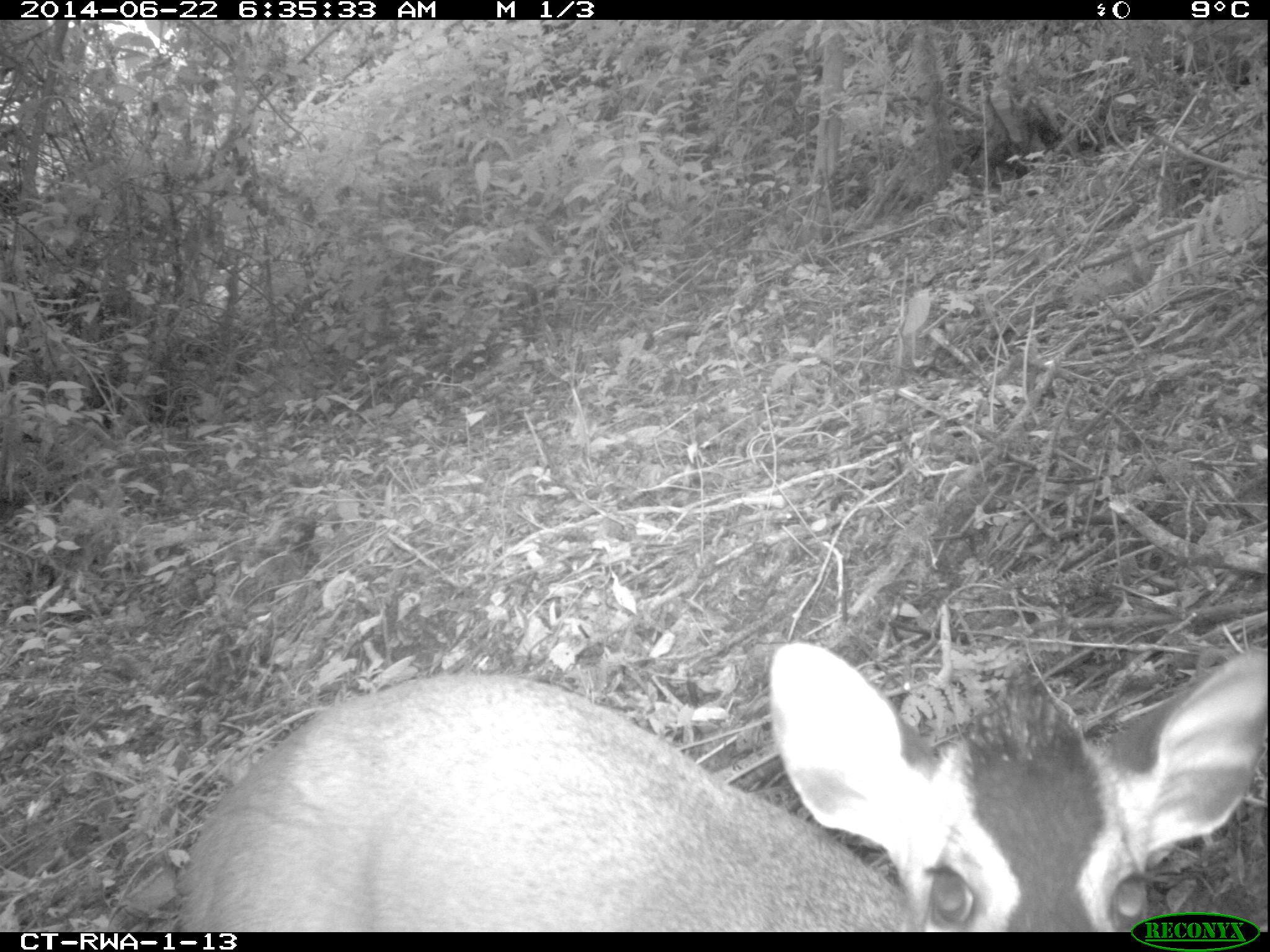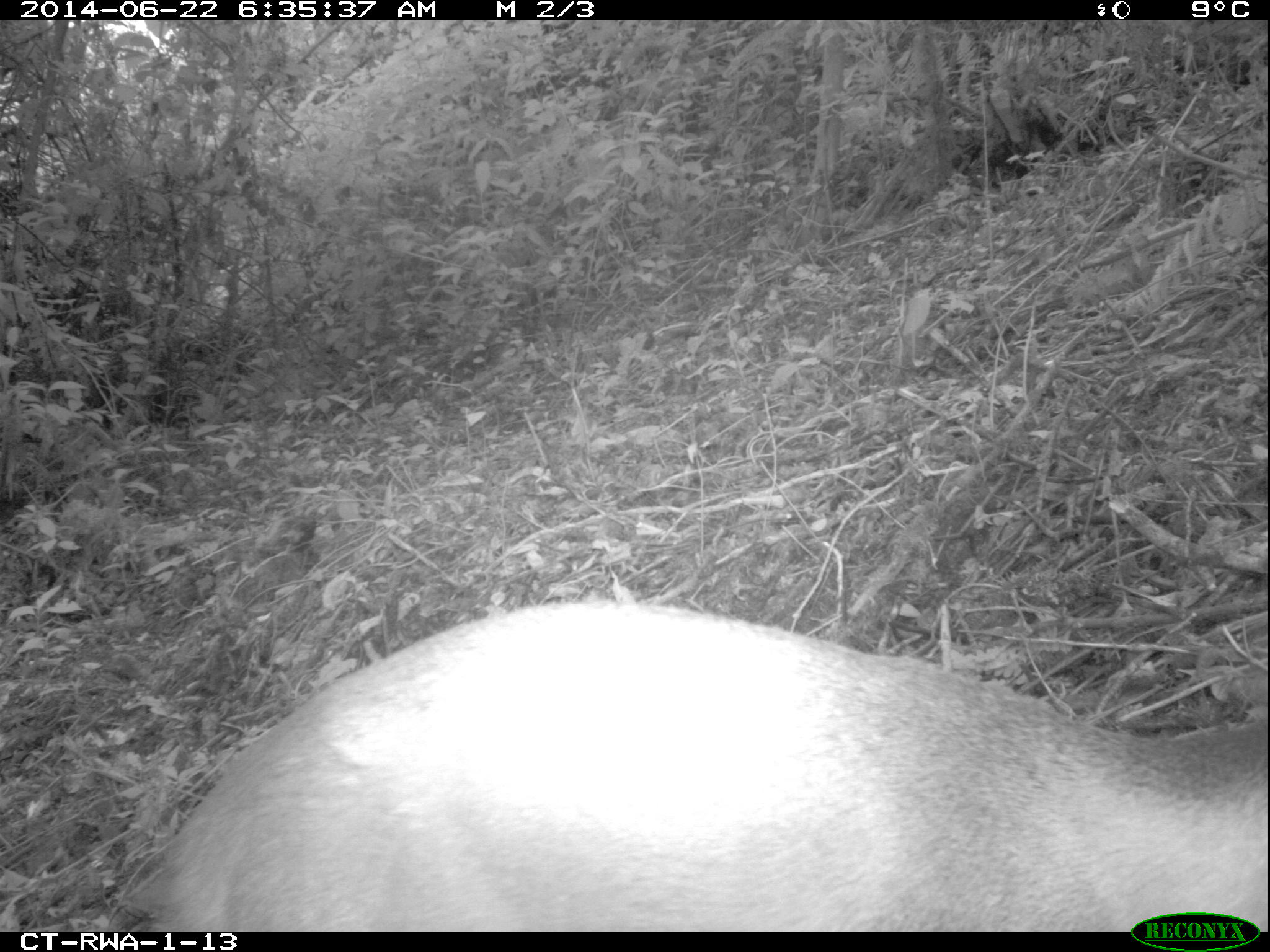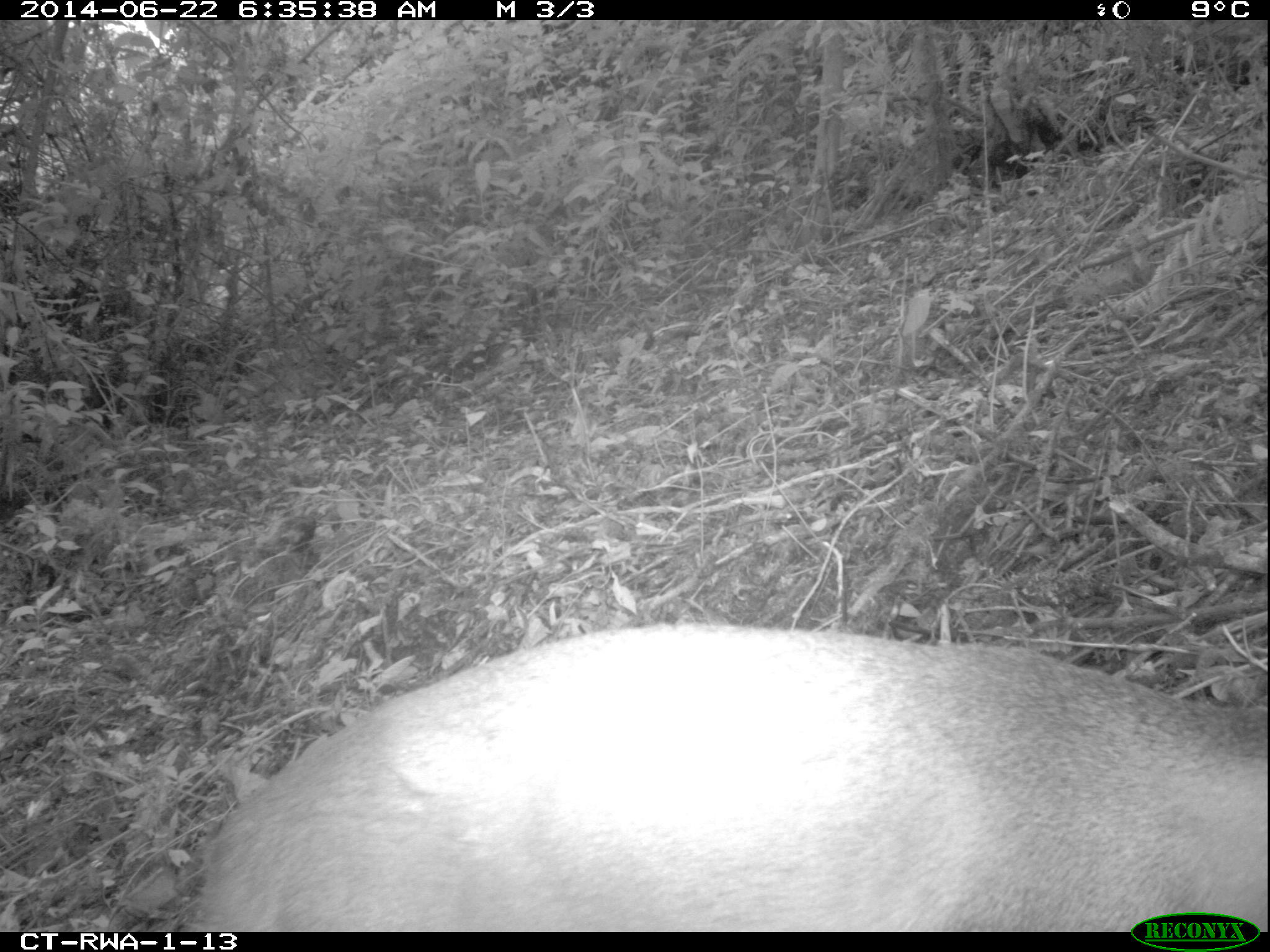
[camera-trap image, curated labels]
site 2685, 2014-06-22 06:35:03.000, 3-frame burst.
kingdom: Animalia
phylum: Chordata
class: Mammalia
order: Artiodactyla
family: Bovidae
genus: Cephalophus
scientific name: Cephalophus nigrifrons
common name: black-fronted duiker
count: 1